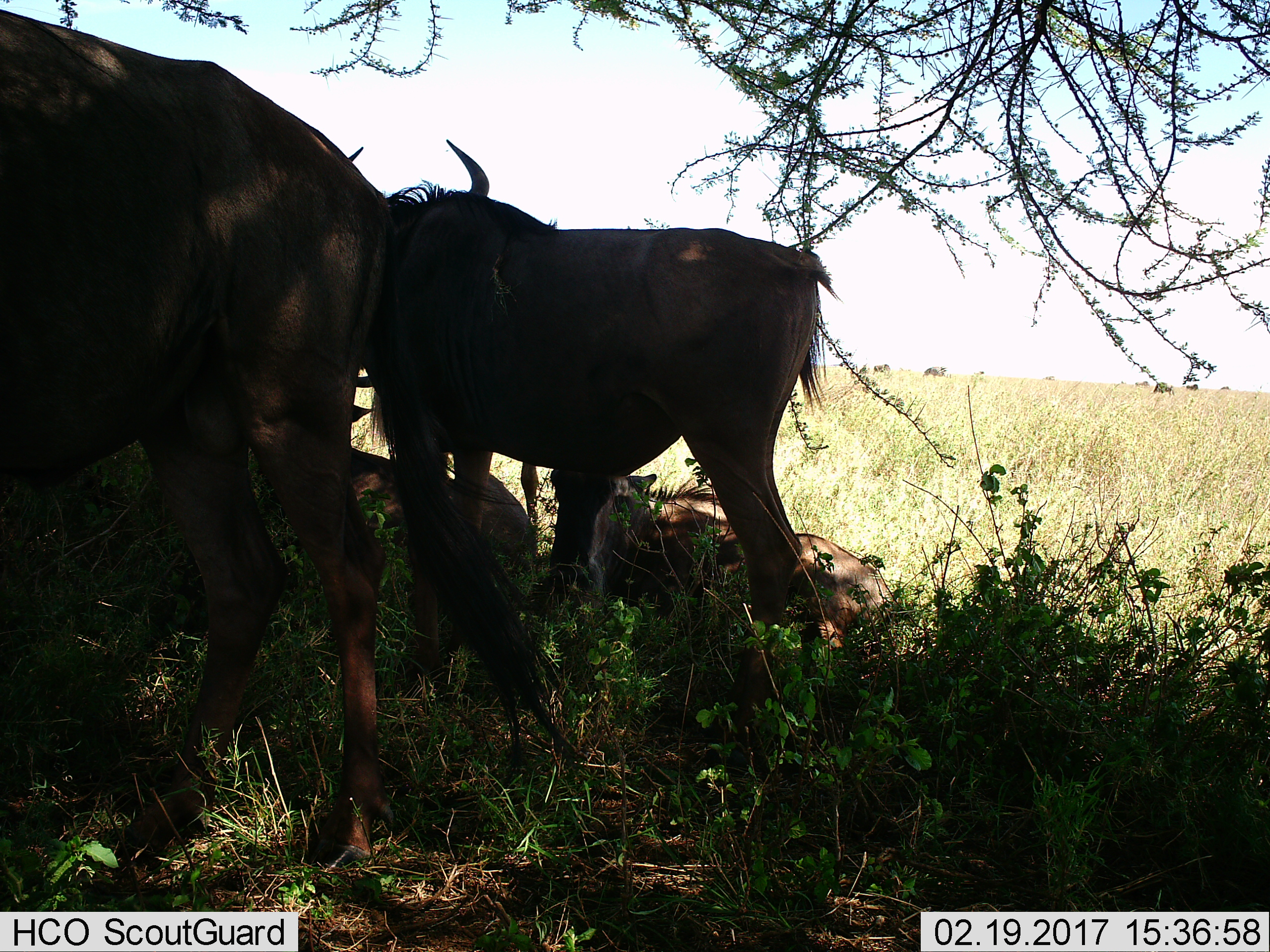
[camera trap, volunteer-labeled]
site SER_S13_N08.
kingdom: Animalia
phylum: Chordata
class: Mammalia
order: Artiodactyla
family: Bovidae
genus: Connochaetes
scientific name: Connochaetes taurinus taurinus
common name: blue wildebeest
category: wildebeestblue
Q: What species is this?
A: Wildebeestblue (blue wildebeest) (Connochaetes taurinus taurinus).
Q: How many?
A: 4.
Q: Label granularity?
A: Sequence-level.